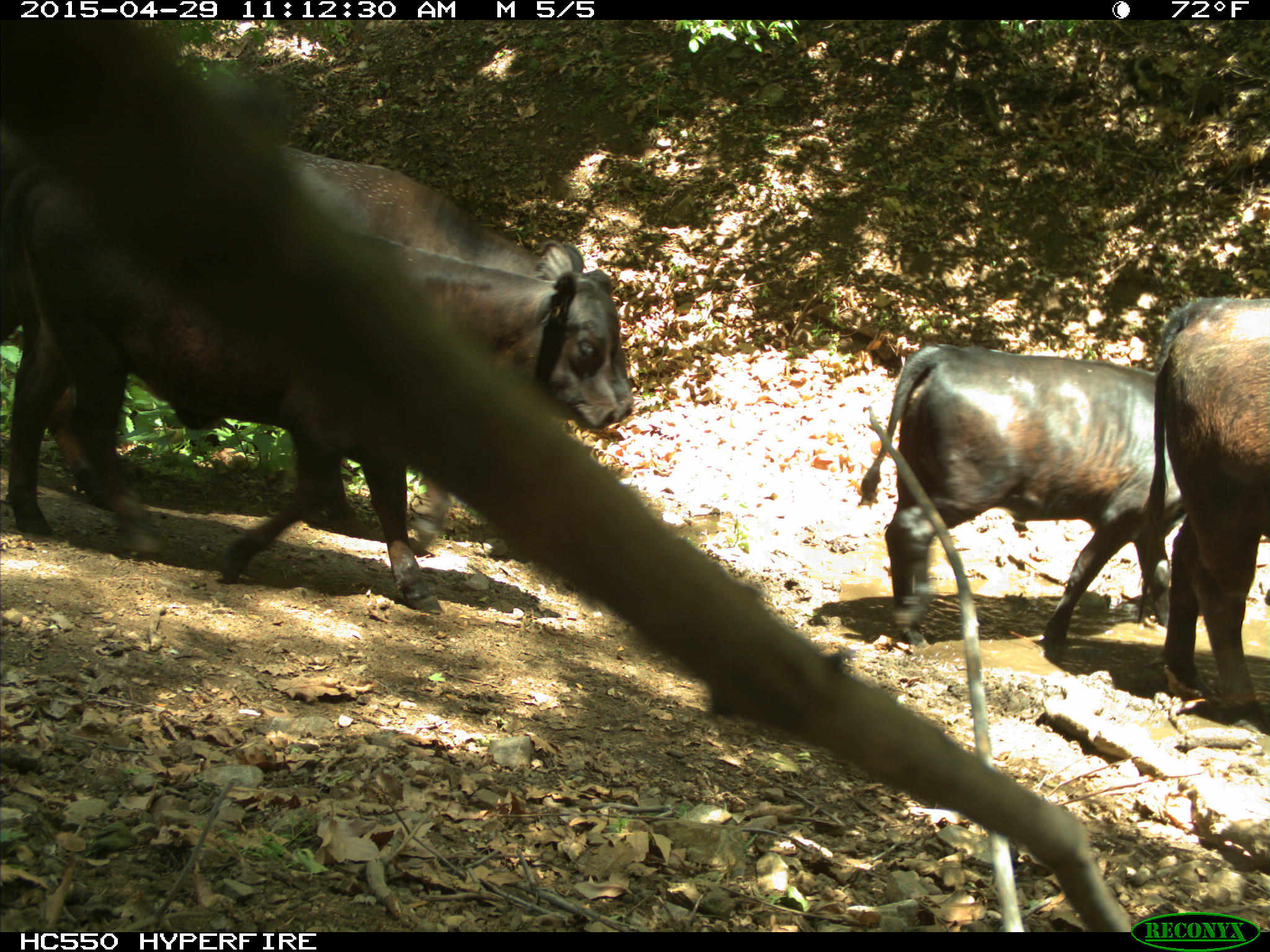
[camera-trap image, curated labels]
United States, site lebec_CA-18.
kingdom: Animalia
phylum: Chordata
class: Mammalia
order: Artiodactyla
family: Bovidae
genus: Bos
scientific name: Bos taurus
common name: domestic cow